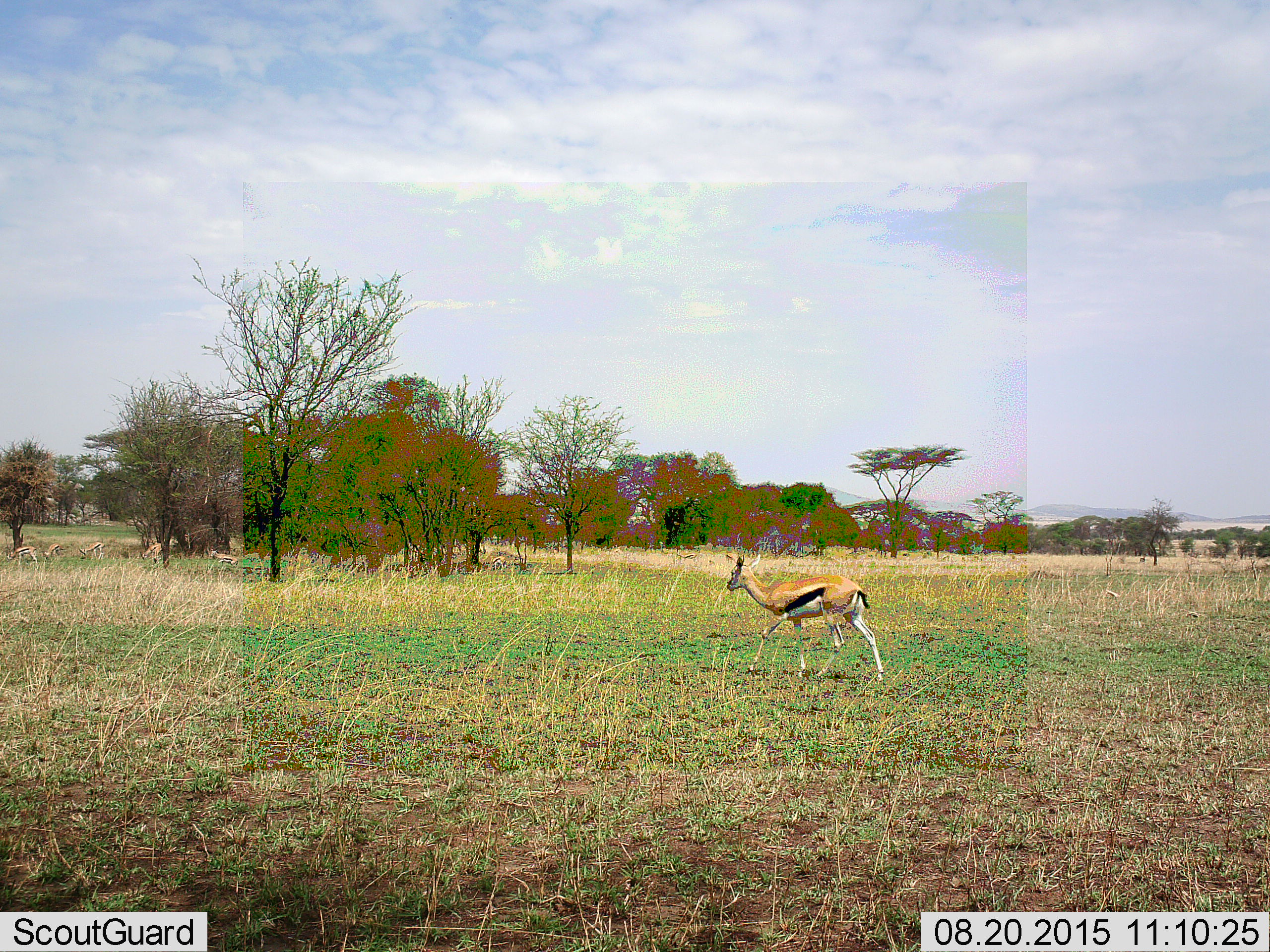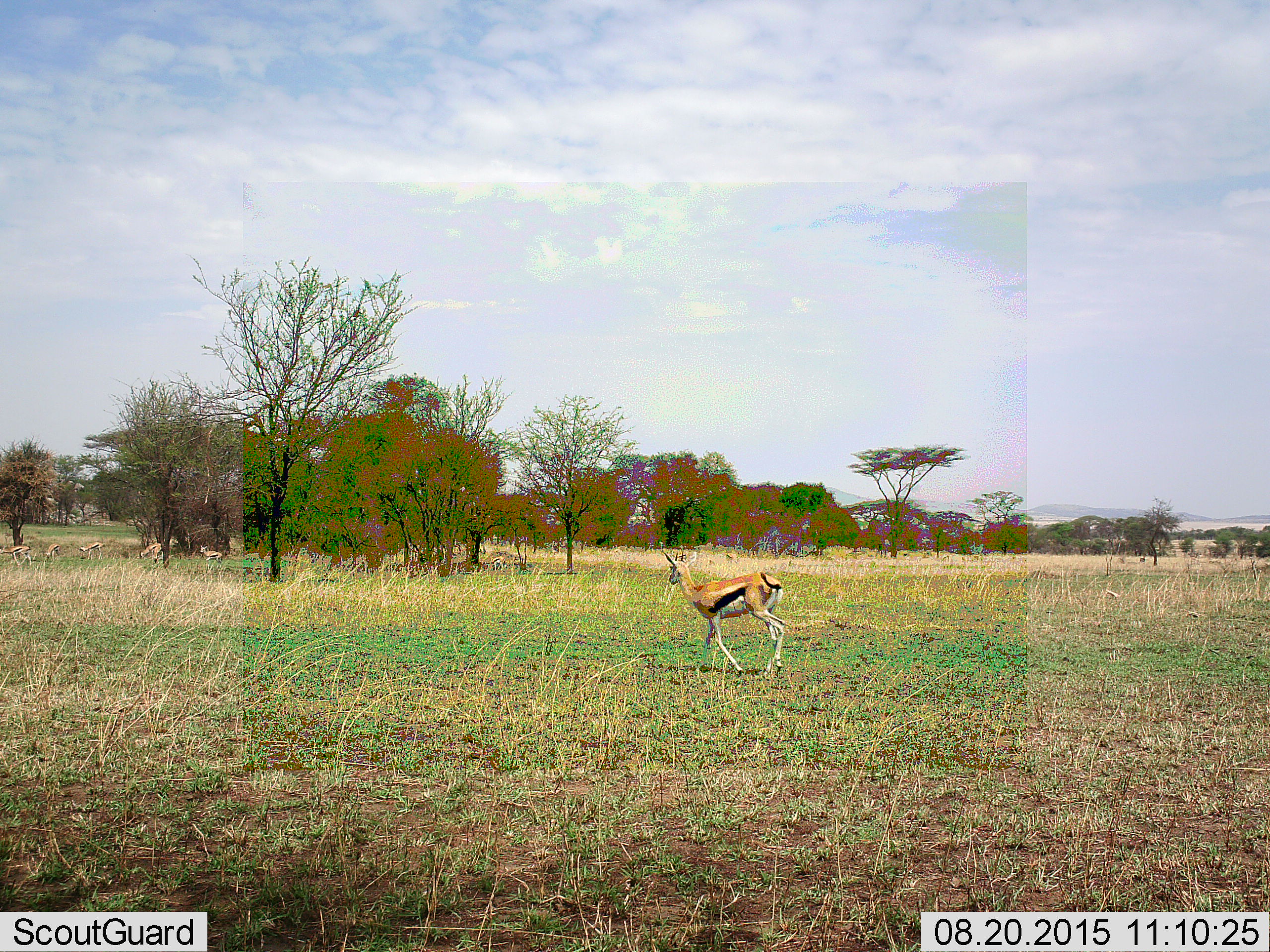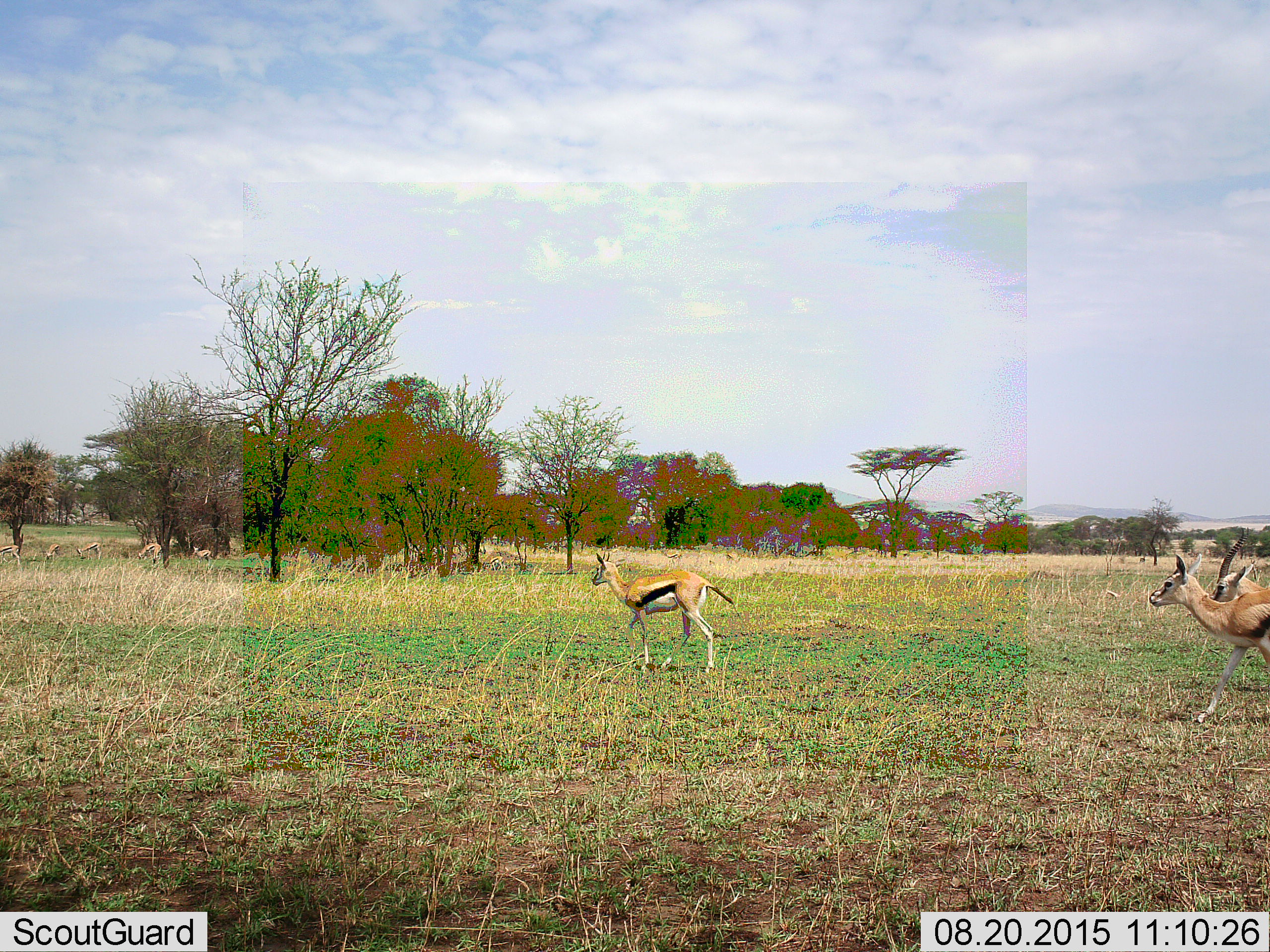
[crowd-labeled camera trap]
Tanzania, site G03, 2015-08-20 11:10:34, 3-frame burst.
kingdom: Animalia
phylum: Chordata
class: Mammalia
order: Artiodactyla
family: Bovidae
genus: Eudorcas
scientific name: Eudorcas thomsonii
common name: thomson's gazelle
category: gazellethomsons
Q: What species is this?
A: Gazellethomsons (thomson's gazelle) (Eudorcas thomsonii).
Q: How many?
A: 9.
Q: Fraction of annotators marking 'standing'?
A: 31%.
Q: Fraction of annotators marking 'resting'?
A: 6%.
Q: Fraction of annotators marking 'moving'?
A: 94%.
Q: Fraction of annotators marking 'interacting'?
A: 0%.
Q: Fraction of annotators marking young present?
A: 12%.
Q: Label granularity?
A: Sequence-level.